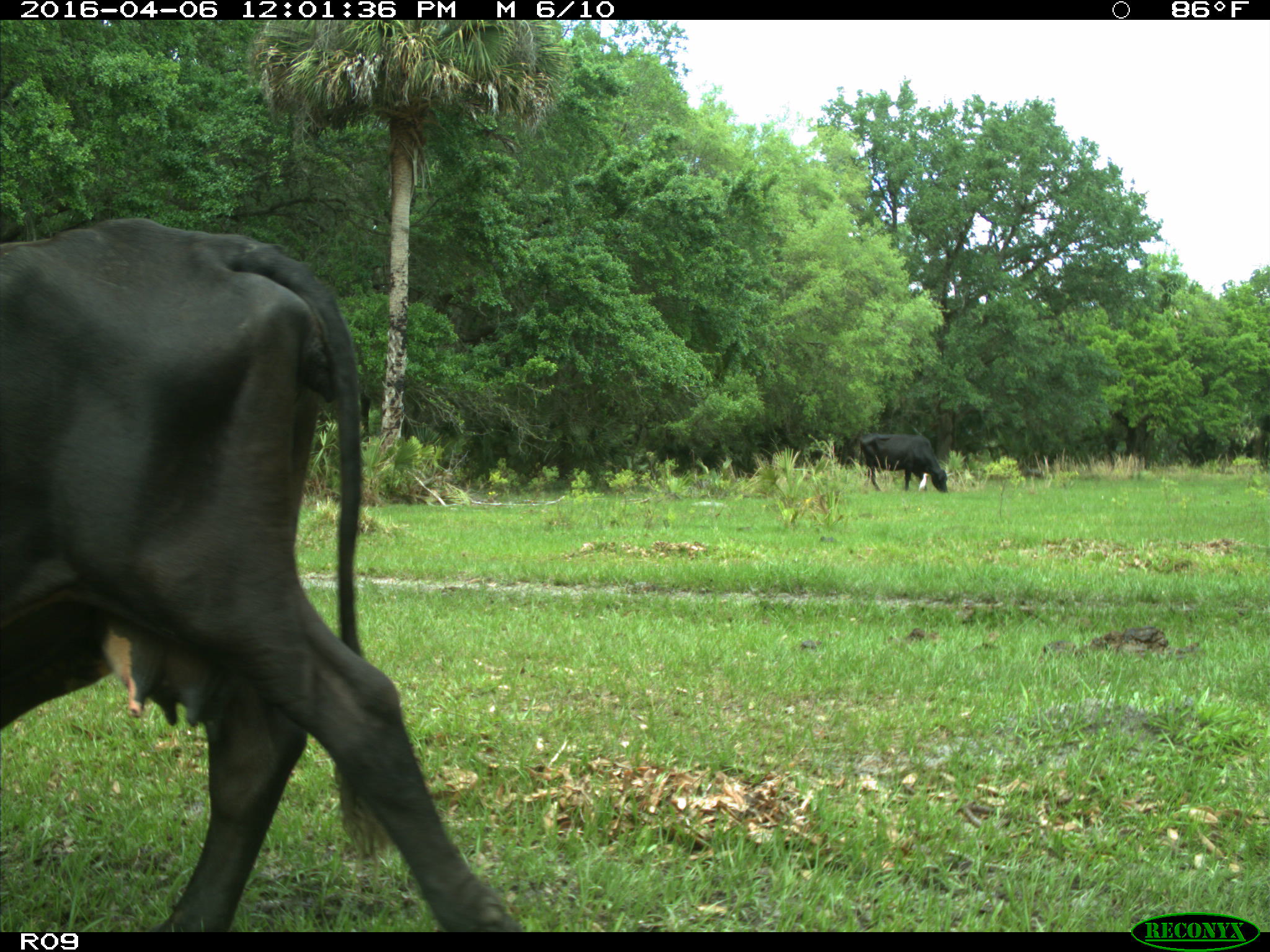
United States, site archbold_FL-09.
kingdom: Animalia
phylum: Chordata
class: Mammalia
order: Artiodactyla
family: Bovidae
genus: Bos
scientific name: Bos taurus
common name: domestic cow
Bos taurus (domestic cow).